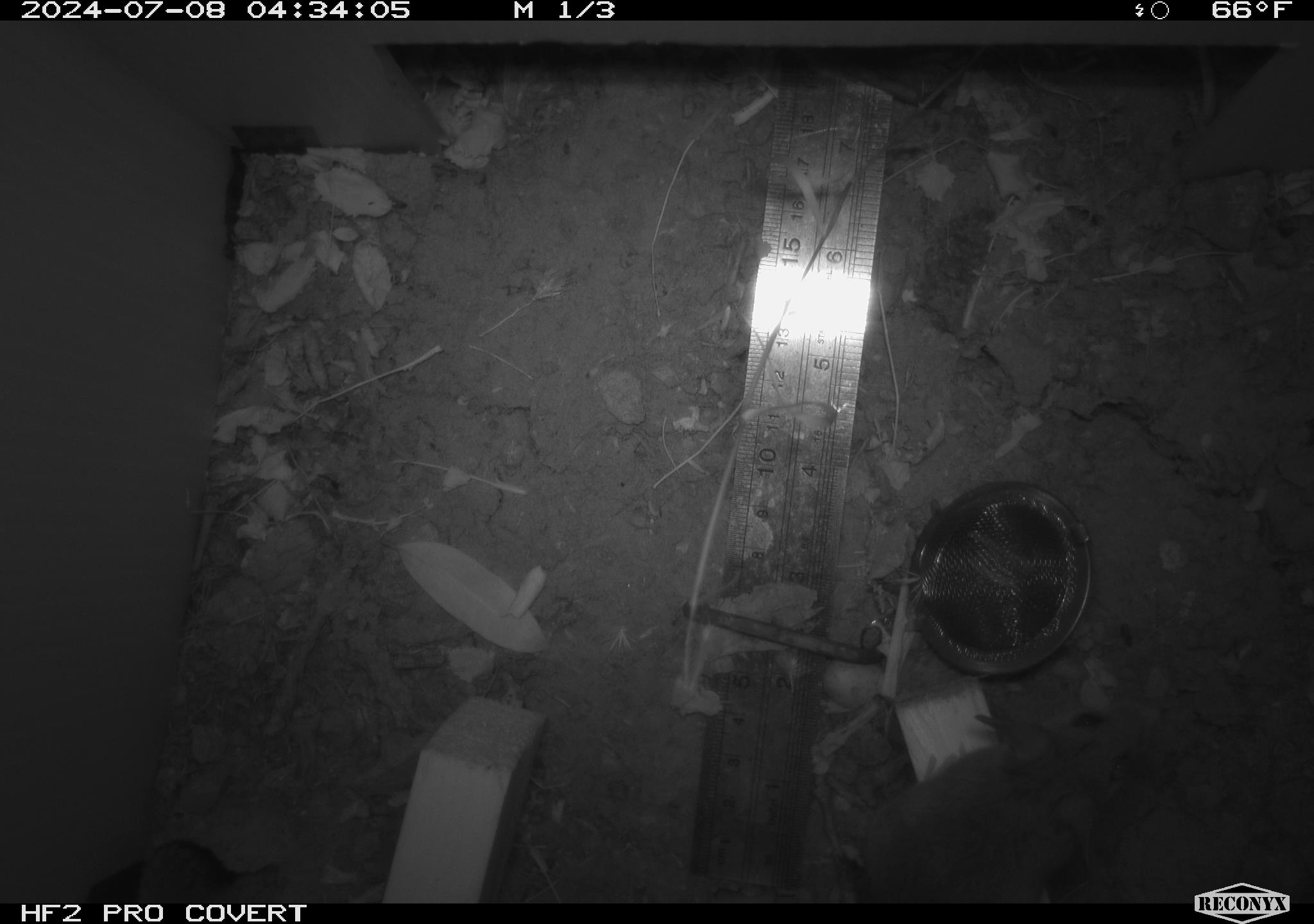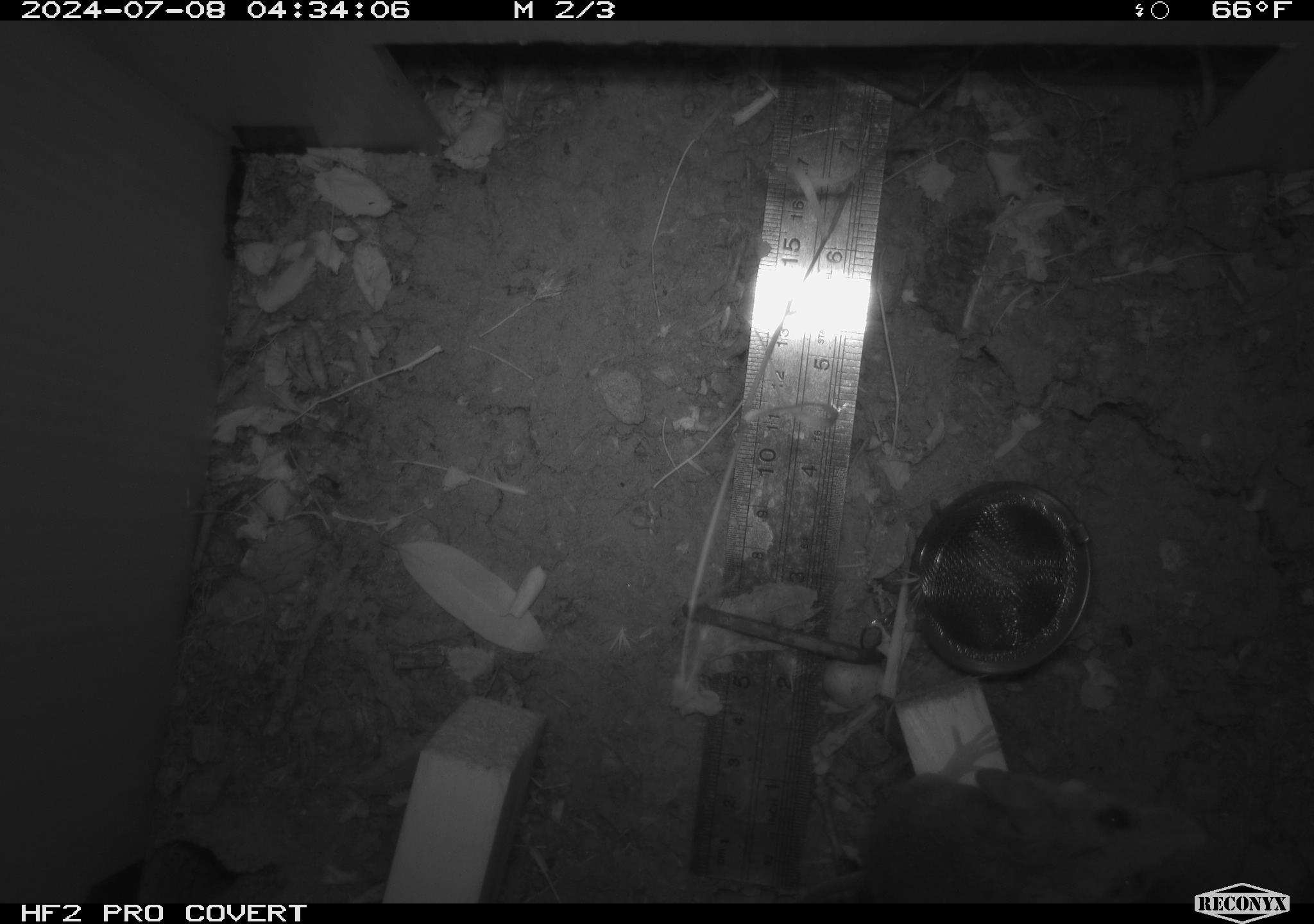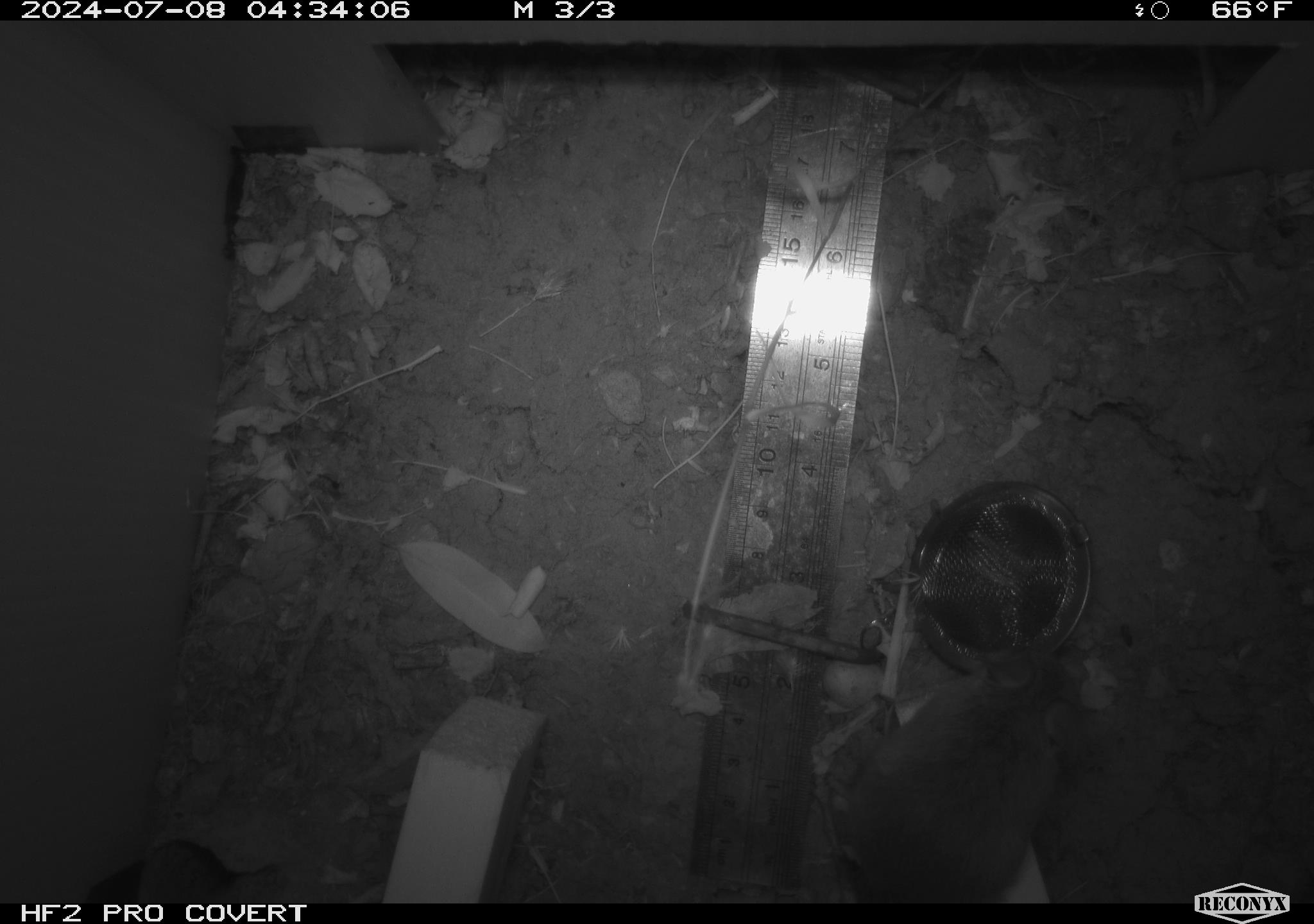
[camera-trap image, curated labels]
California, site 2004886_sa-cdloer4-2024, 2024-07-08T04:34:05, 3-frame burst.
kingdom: Animalia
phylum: Chordata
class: Mammalia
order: Rodentia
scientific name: Rodentia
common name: rodent